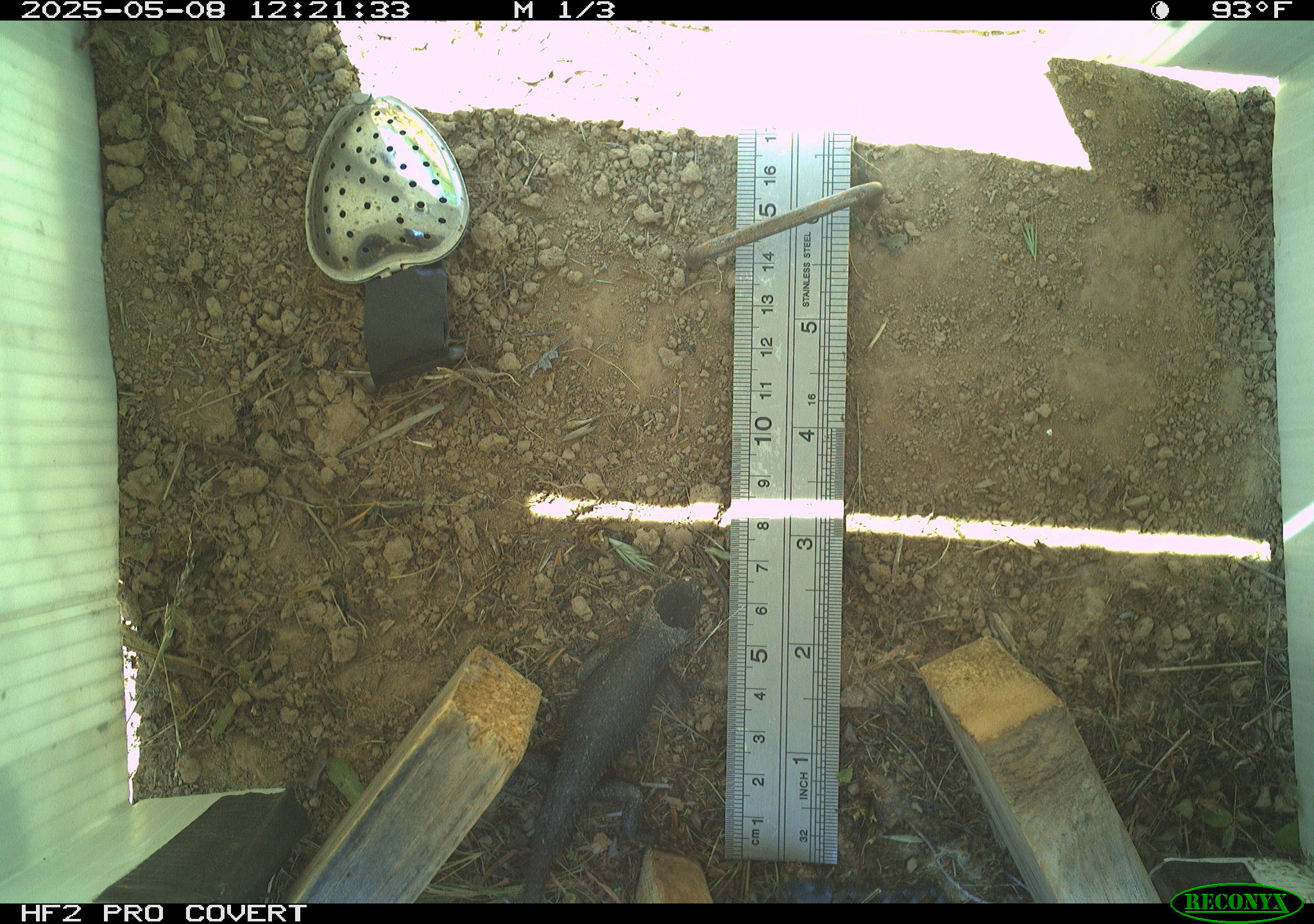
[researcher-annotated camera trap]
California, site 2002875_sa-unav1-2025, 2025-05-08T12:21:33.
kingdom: Animalia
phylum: Chordata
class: Reptilia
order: Squamata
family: Phrynosomatidae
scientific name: Phrynosomatidae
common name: north american spiny lizards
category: sceloporus/uta species